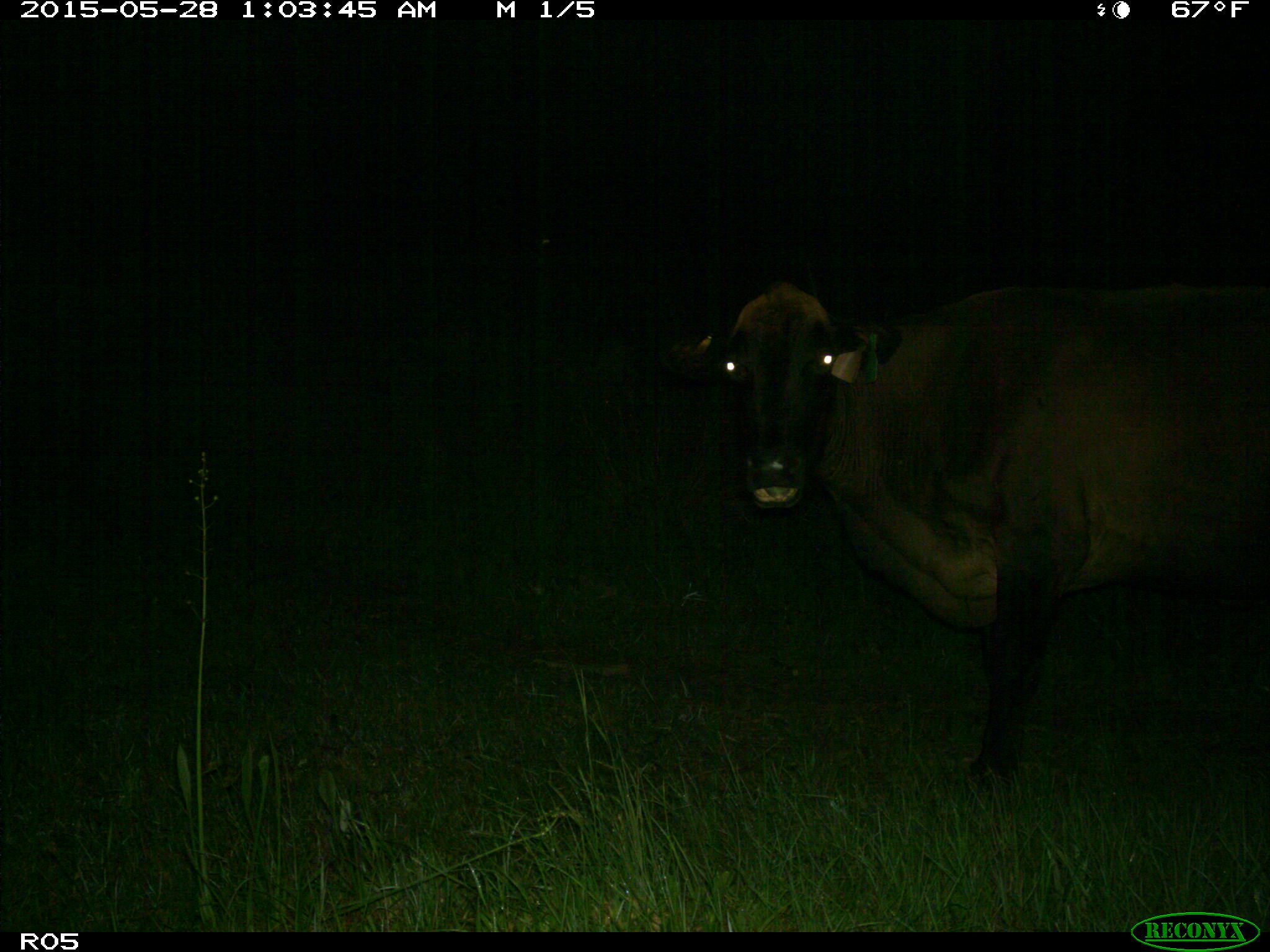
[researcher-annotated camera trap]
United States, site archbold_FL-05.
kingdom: Animalia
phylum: Chordata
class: Mammalia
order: Artiodactyla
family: Bovidae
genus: Bos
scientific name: Bos taurus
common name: domestic cow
Bos taurus (domestic cow).